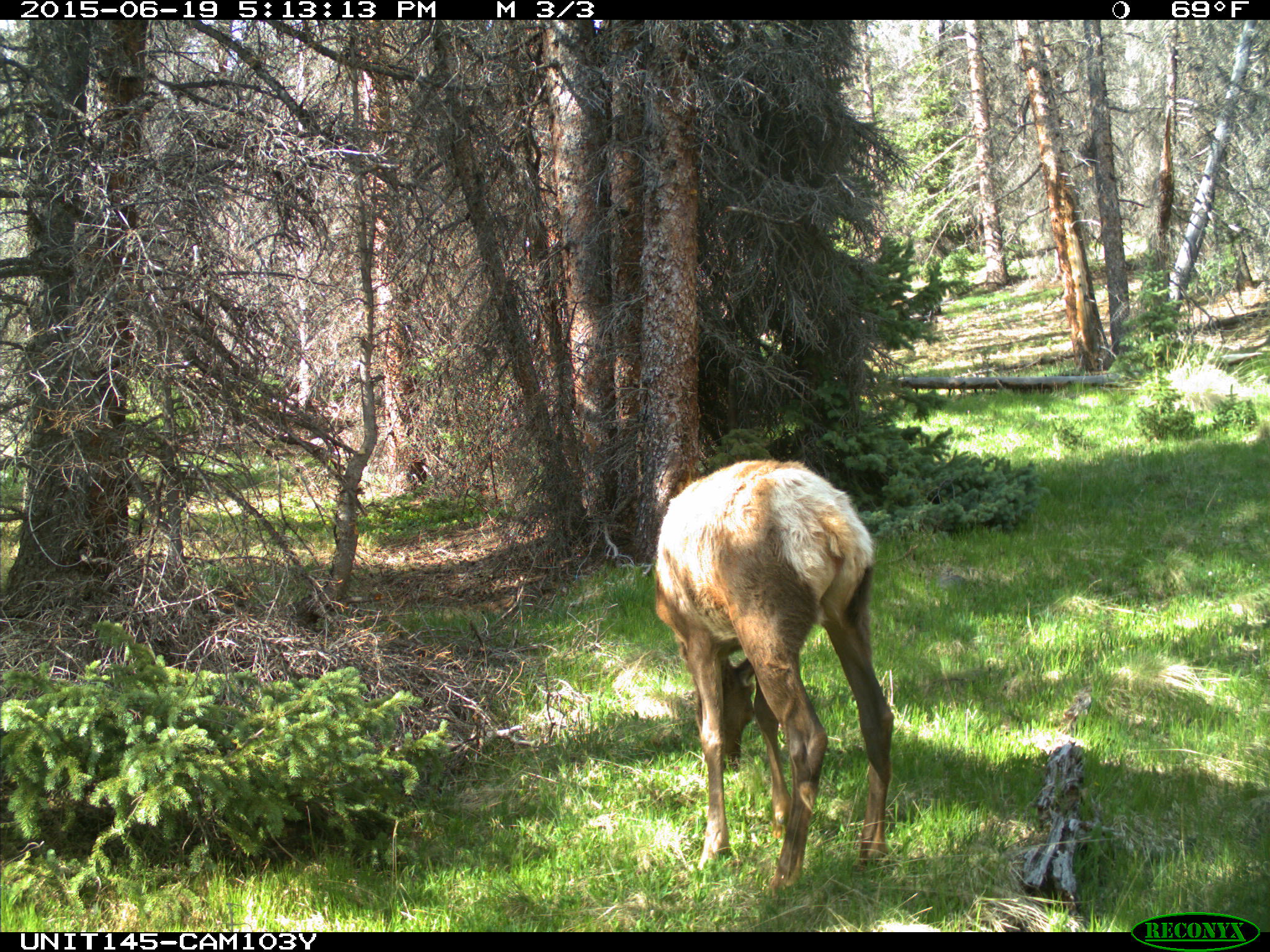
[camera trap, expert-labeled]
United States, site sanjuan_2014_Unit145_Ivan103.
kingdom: Animalia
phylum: Chordata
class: Mammalia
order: Artiodactyla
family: Cervidae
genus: Cervus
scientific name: Cervus elaphus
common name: red deer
Cervus elaphus (red deer).